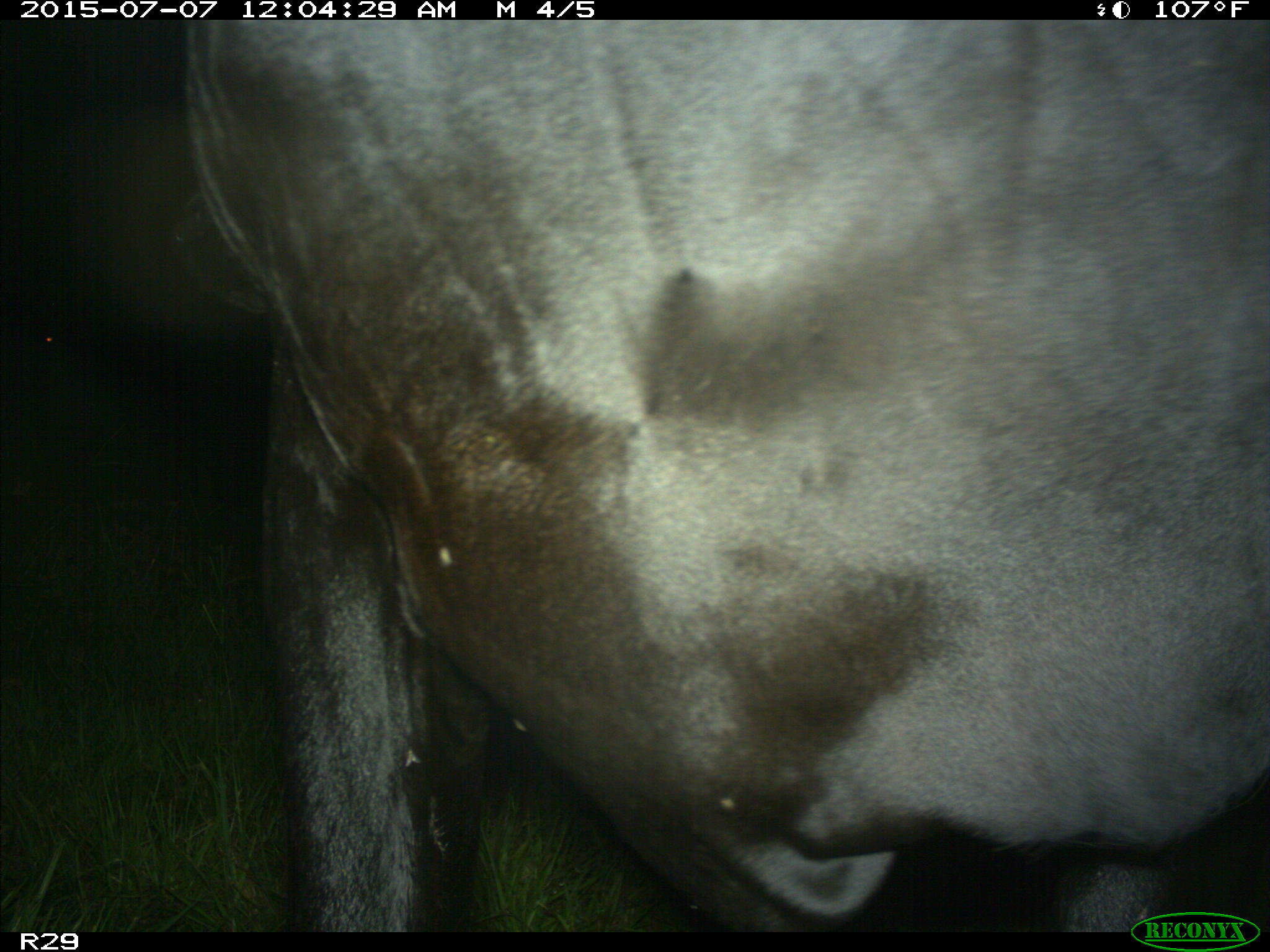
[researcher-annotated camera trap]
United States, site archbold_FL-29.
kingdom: Animalia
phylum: Chordata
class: Mammalia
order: Artiodactyla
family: Bovidae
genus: Bos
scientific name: Bos taurus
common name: domestic cow